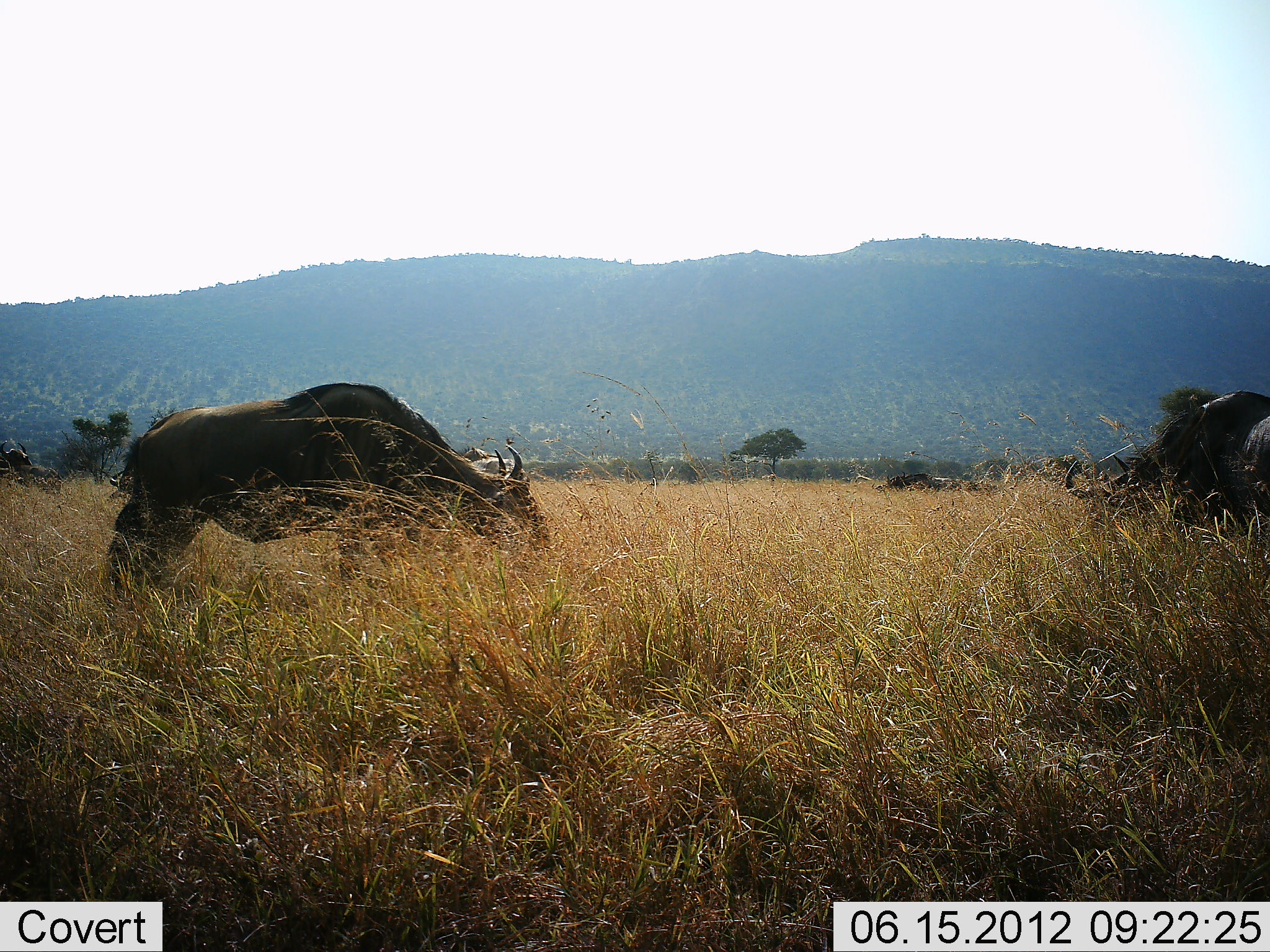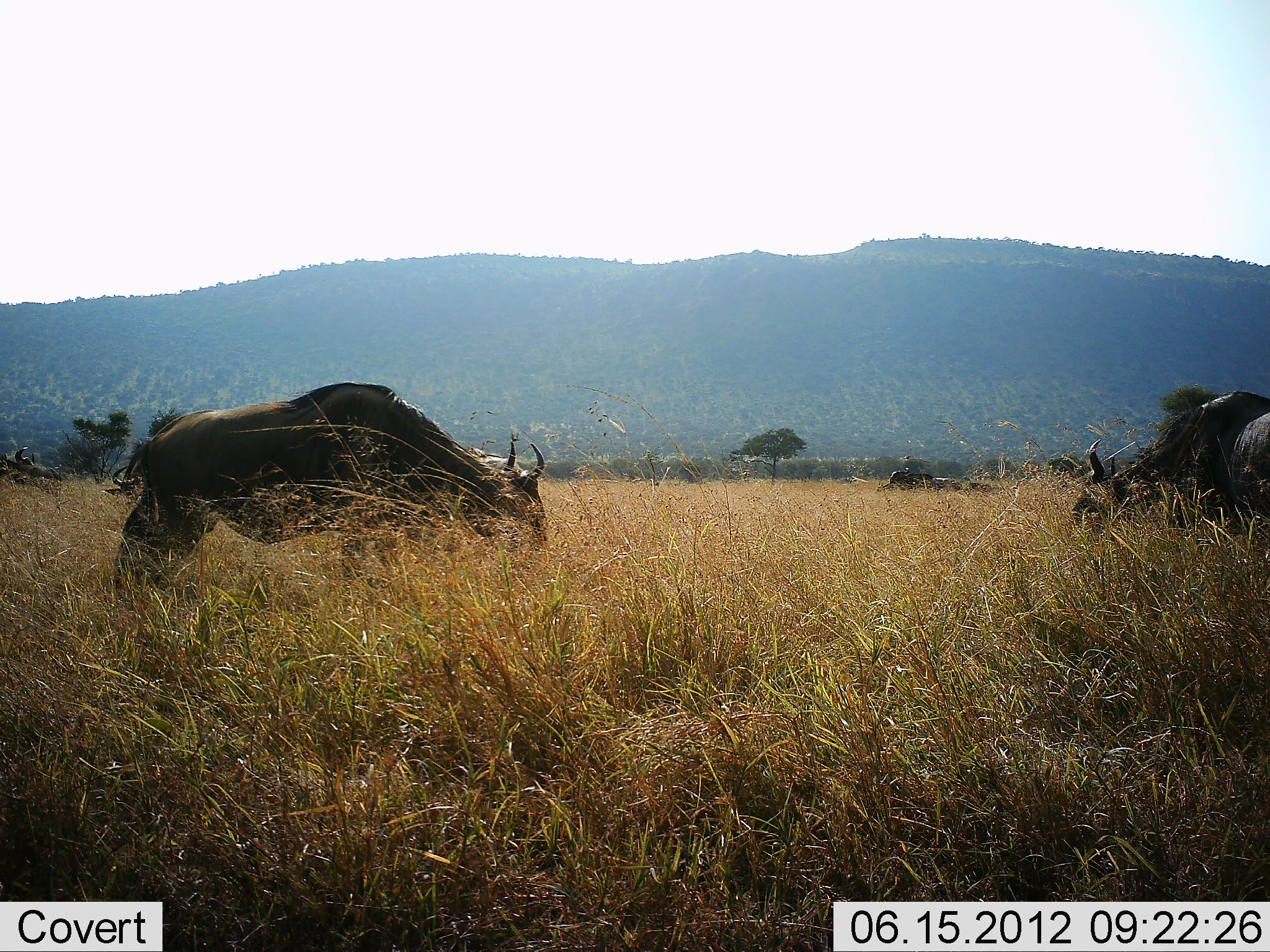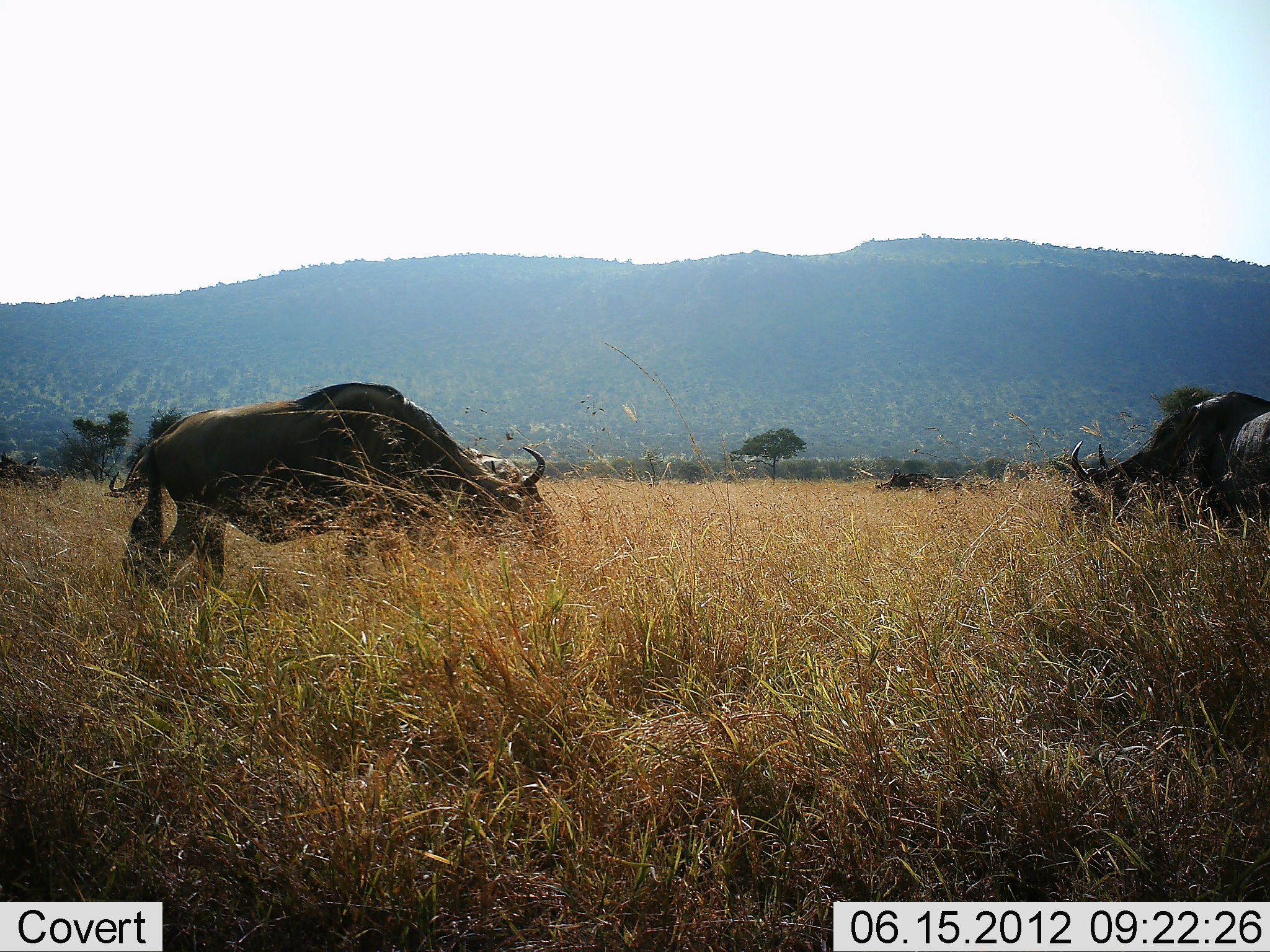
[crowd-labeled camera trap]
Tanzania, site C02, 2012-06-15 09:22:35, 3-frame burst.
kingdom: Animalia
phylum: Chordata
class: Mammalia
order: Artiodactyla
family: Bovidae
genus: Connochaetes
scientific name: Connochaetes taurinus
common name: blue wildebeest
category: wildebeest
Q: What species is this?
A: Wildebeest (blue wildebeest) (Connochaetes taurinus).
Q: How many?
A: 4.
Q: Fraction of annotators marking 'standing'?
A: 20%.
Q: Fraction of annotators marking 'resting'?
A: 0%.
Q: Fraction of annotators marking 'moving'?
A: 10%.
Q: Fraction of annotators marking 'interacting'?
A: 0%.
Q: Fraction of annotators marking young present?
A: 0%.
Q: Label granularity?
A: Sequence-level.